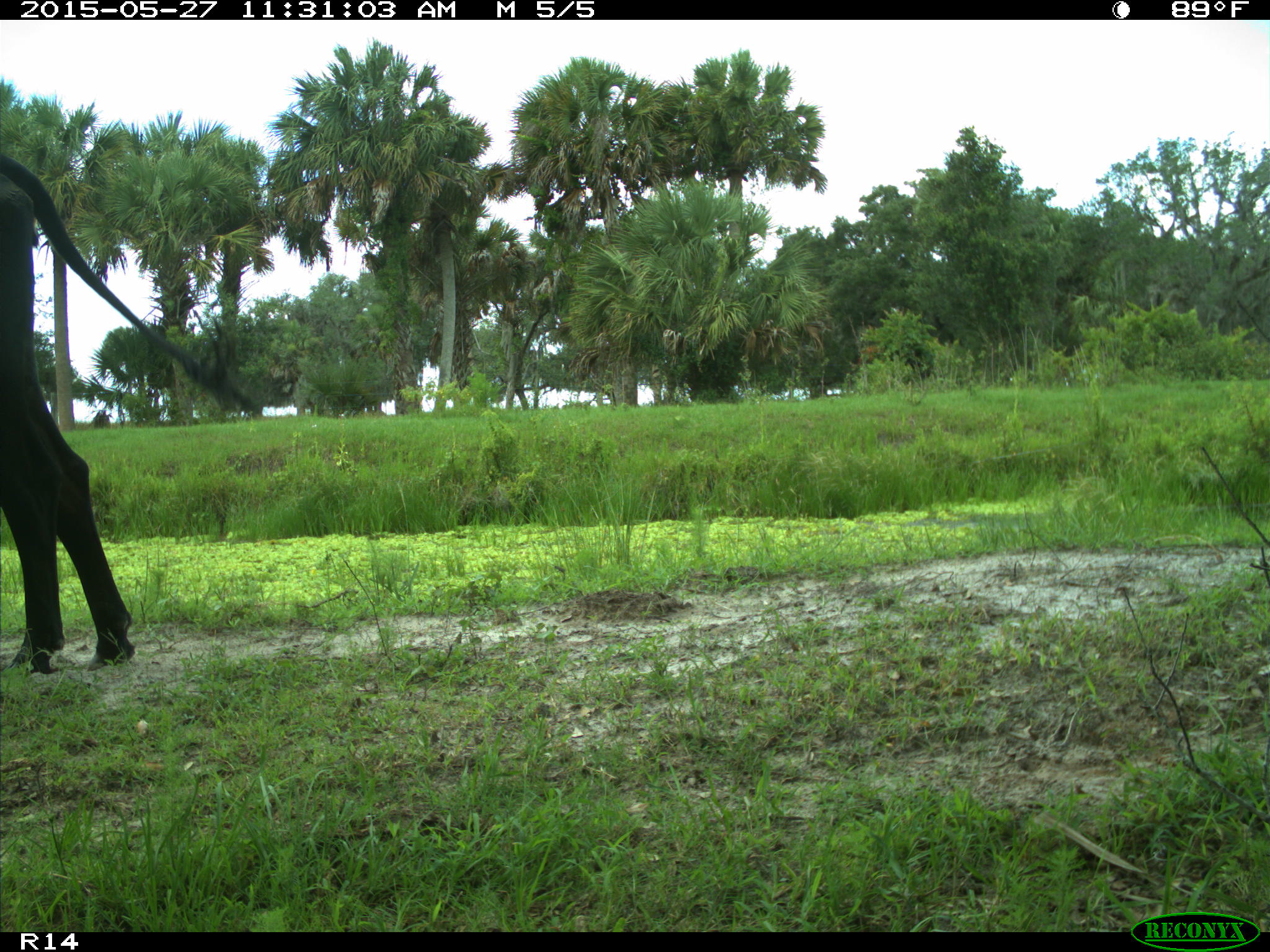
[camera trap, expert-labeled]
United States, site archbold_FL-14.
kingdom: Animalia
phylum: Chordata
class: Mammalia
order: Artiodactyla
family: Bovidae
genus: Bos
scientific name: Bos taurus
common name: domestic cow